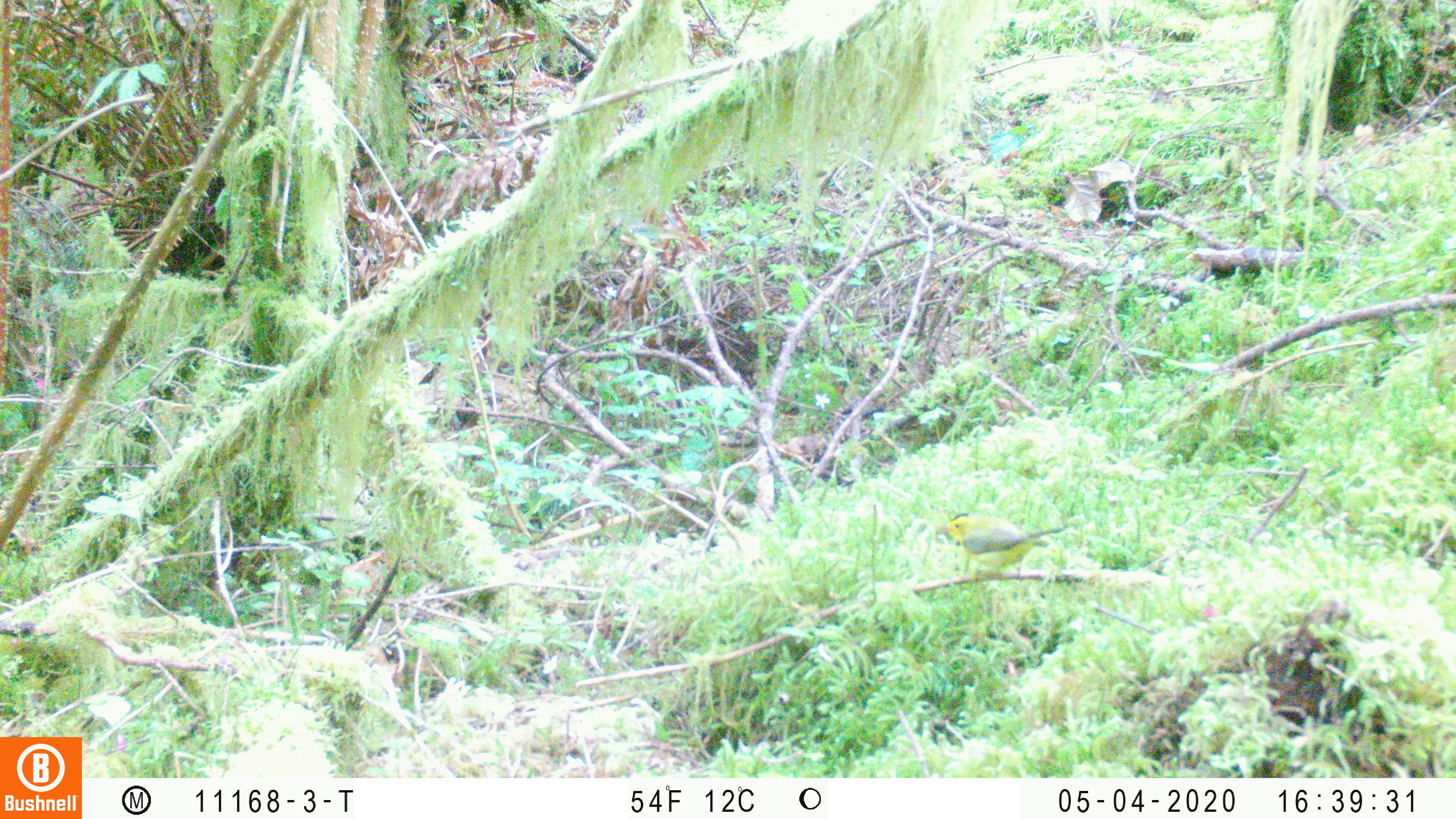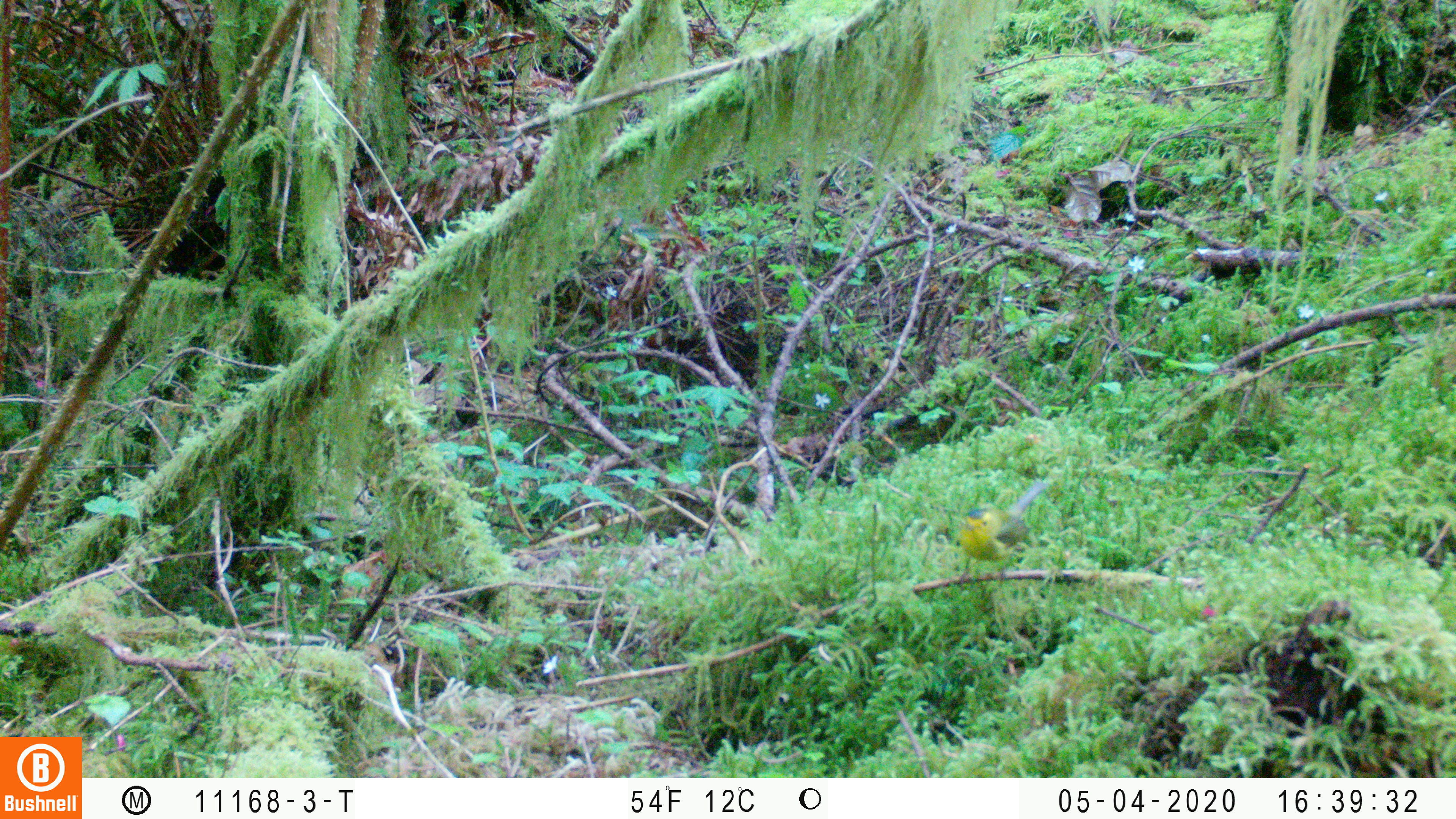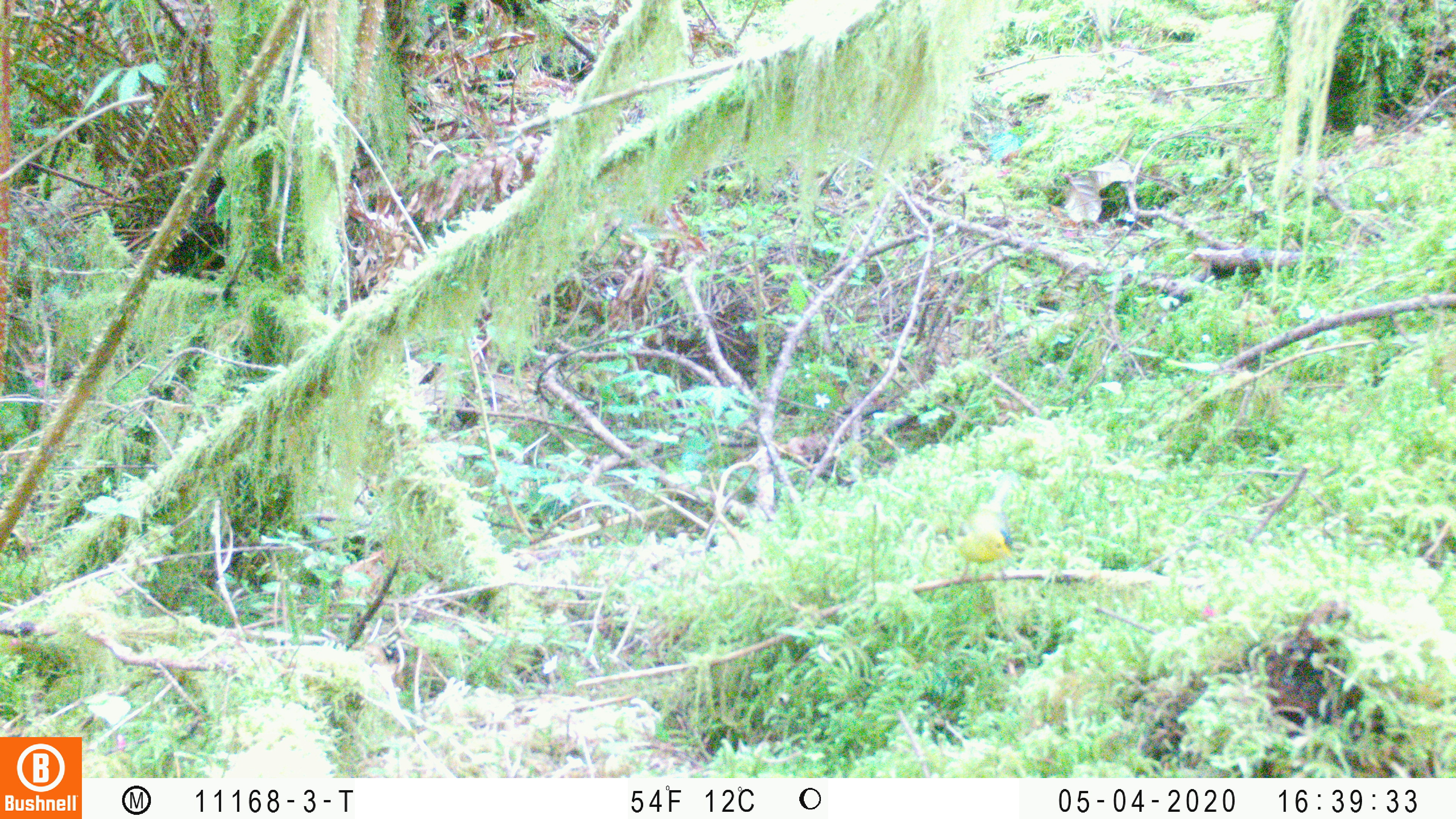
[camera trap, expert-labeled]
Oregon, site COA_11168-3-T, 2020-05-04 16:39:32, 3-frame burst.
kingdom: Animalia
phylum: Chordata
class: Aves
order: Passeriformes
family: Parulidae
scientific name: Parulidae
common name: new world warblers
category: parulidae family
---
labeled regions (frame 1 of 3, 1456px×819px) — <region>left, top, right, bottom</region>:
parulidae family: <region>929, 494, 1094, 583</region>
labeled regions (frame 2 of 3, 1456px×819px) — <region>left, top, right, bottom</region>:
parulidae family: <region>936, 487, 1061, 582</region>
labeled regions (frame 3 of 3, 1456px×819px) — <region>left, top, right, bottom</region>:
parulidae family: <region>947, 508, 1036, 599</region>